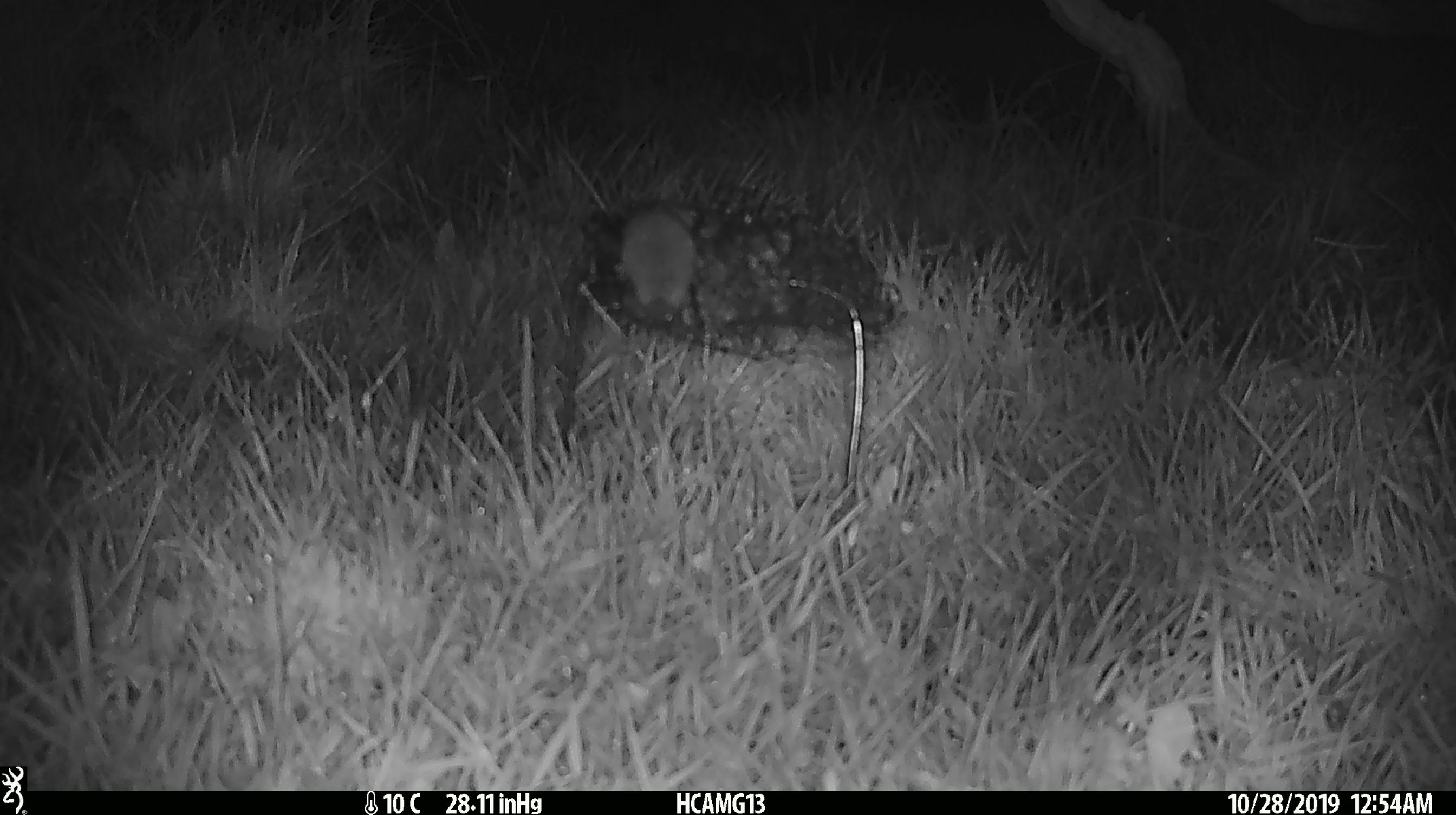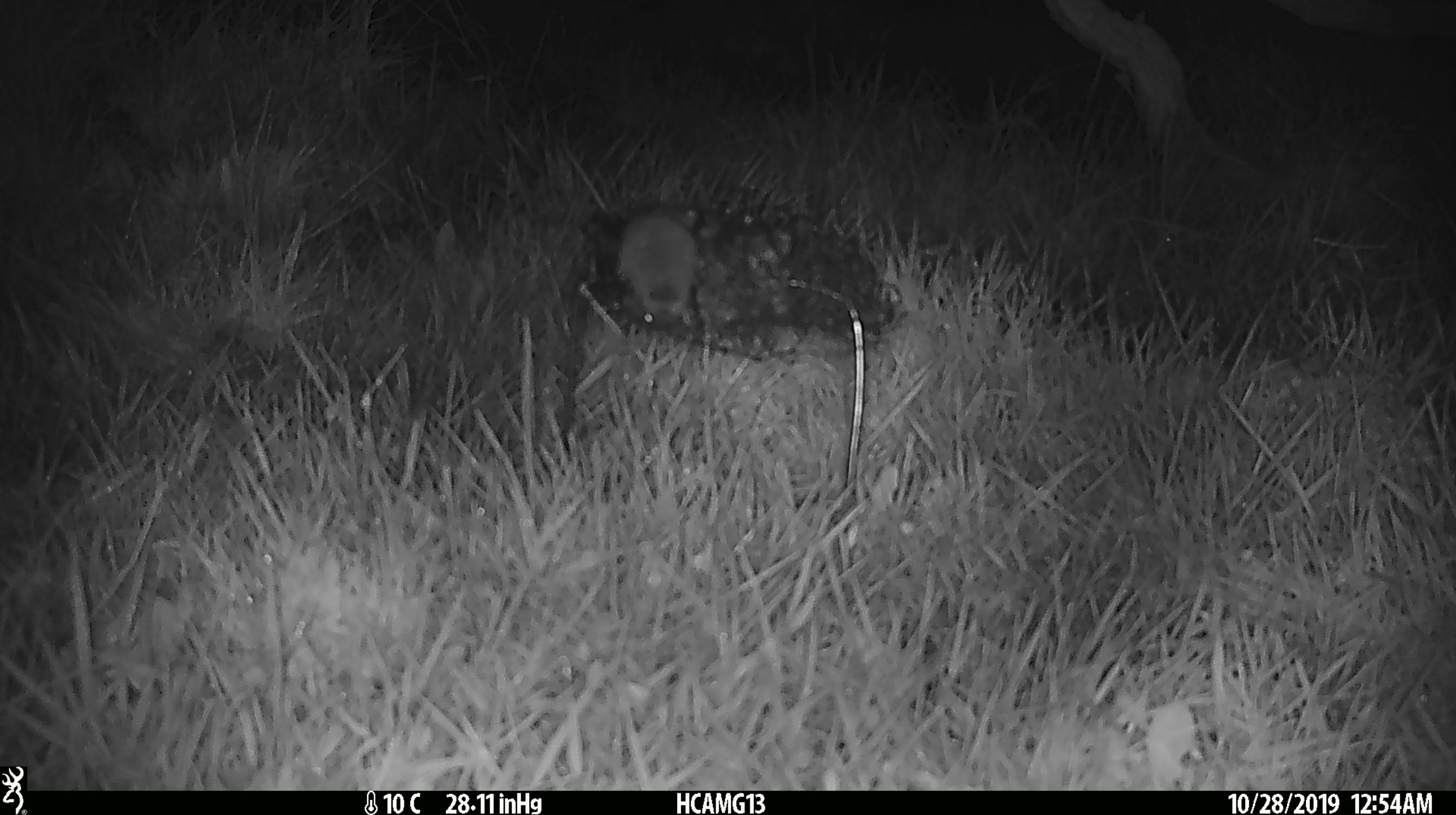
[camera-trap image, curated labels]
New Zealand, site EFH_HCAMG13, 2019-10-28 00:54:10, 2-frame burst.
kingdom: Animalia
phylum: Chordata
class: Mammalia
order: Rodentia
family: Muridae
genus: Mus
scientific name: Mus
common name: mouse